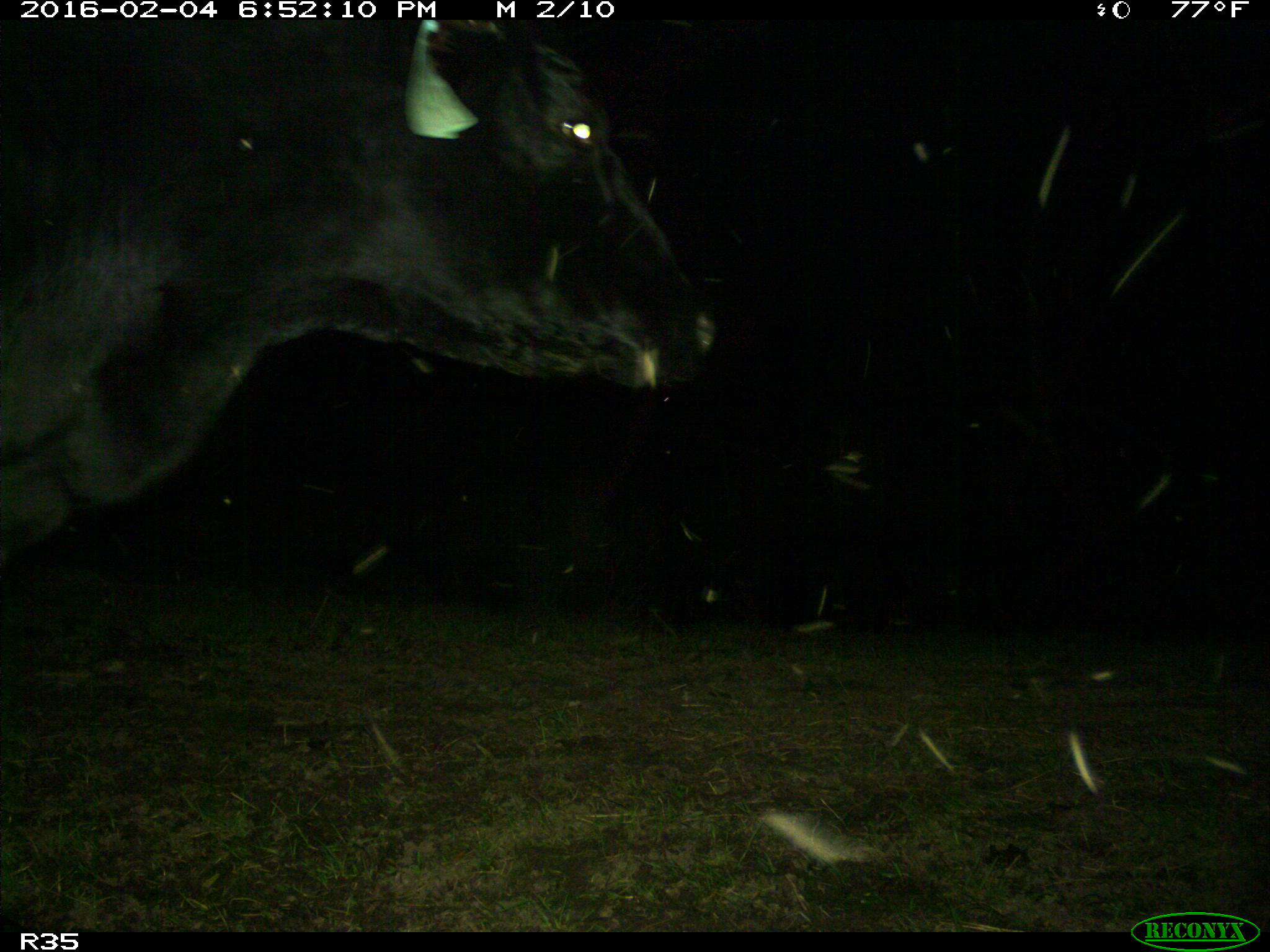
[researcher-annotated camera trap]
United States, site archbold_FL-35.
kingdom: Animalia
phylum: Chordata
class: Mammalia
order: Artiodactyla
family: Bovidae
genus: Bos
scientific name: Bos taurus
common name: domestic cow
Bos taurus (domestic cow).